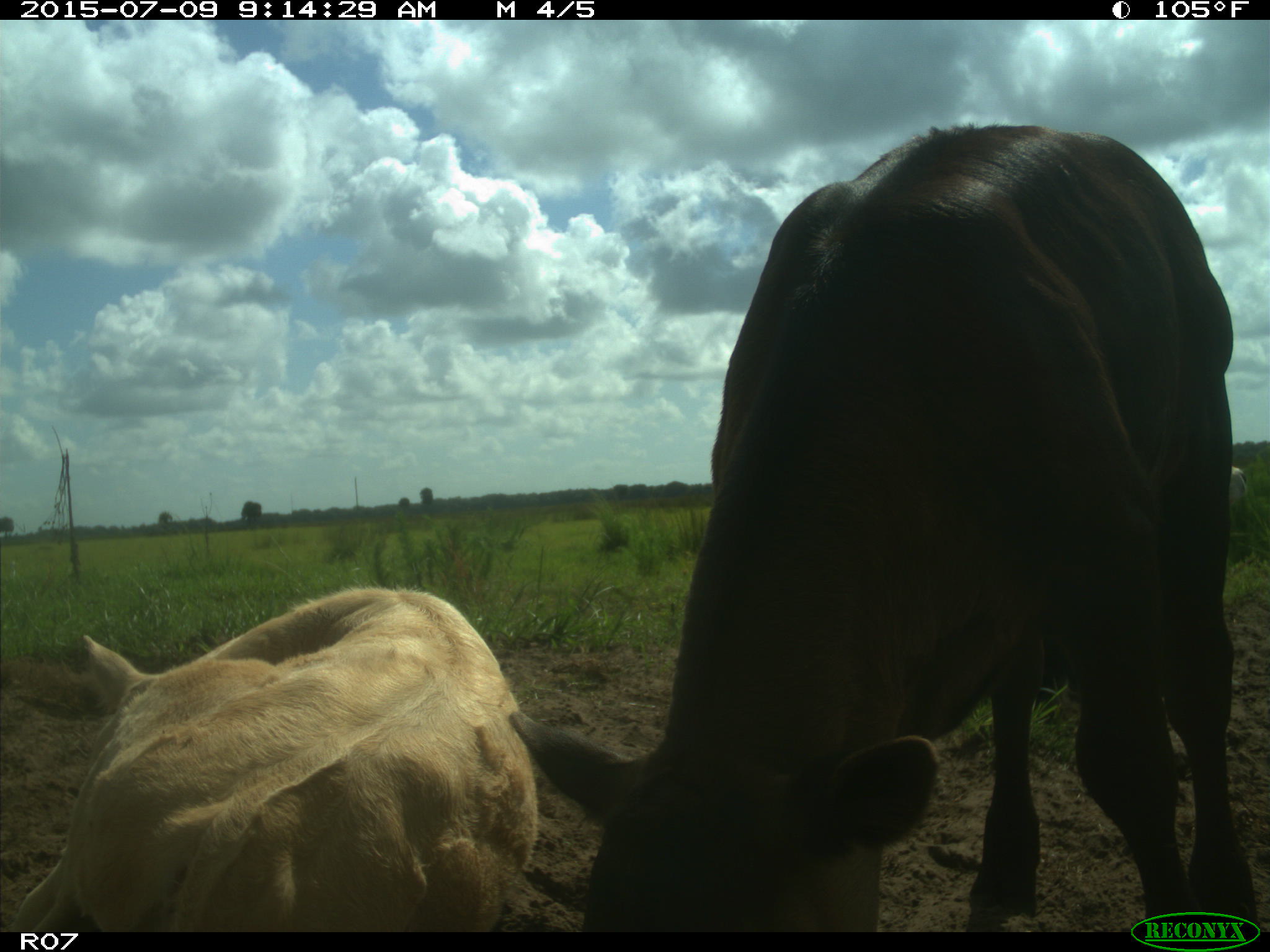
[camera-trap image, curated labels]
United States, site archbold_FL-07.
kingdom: Animalia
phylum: Chordata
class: Mammalia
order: Artiodactyla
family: Bovidae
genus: Bos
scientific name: Bos taurus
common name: domestic cow